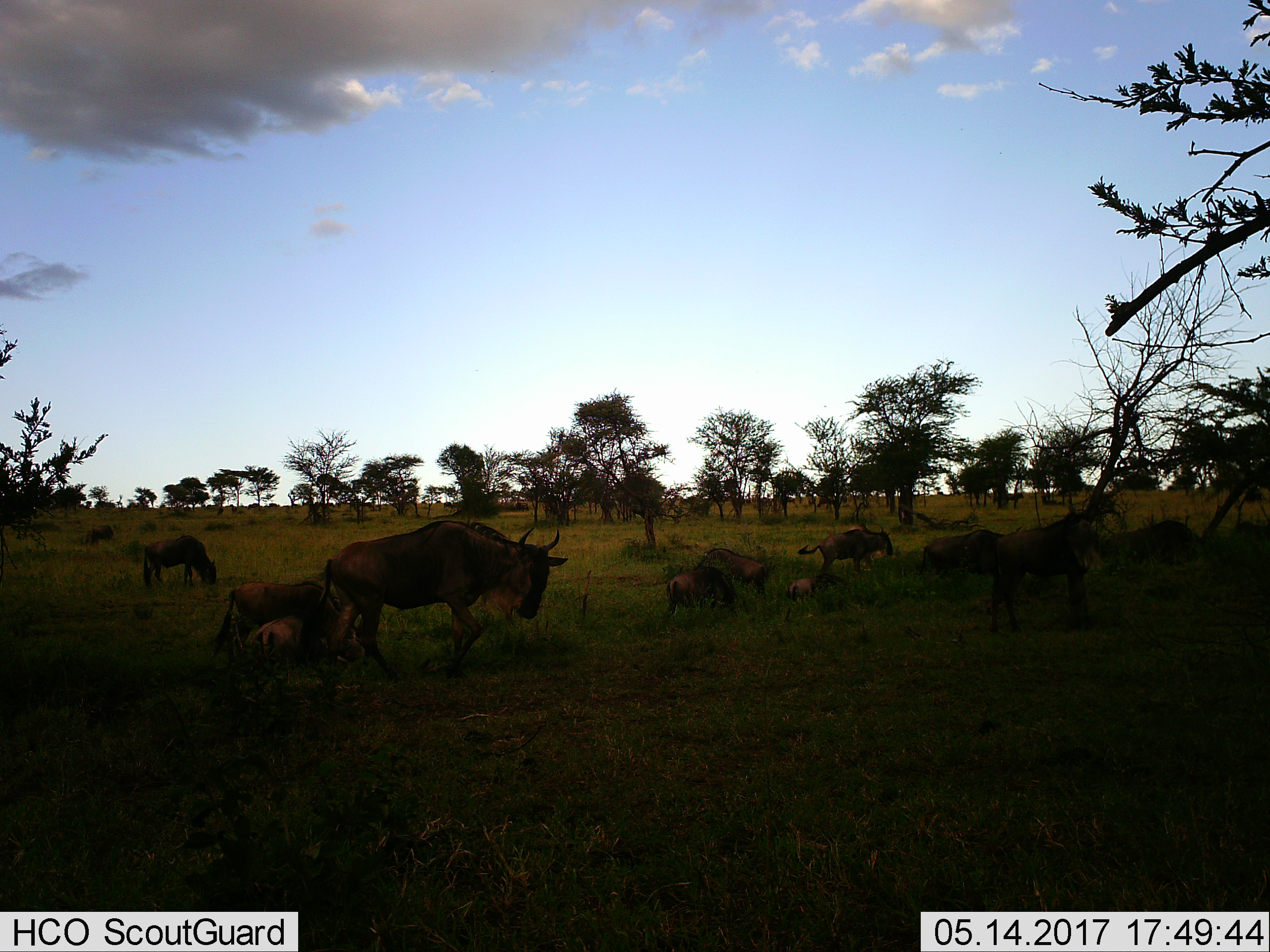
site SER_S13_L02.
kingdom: Animalia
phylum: Chordata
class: Mammalia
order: Artiodactyla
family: Bovidae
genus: Connochaetes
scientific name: Connochaetes taurinus taurinus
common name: blue wildebeest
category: wildebeestblue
Wildebeestblue (blue wildebeest) (Connochaetes taurinus taurinus), count 11-50. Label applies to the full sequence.